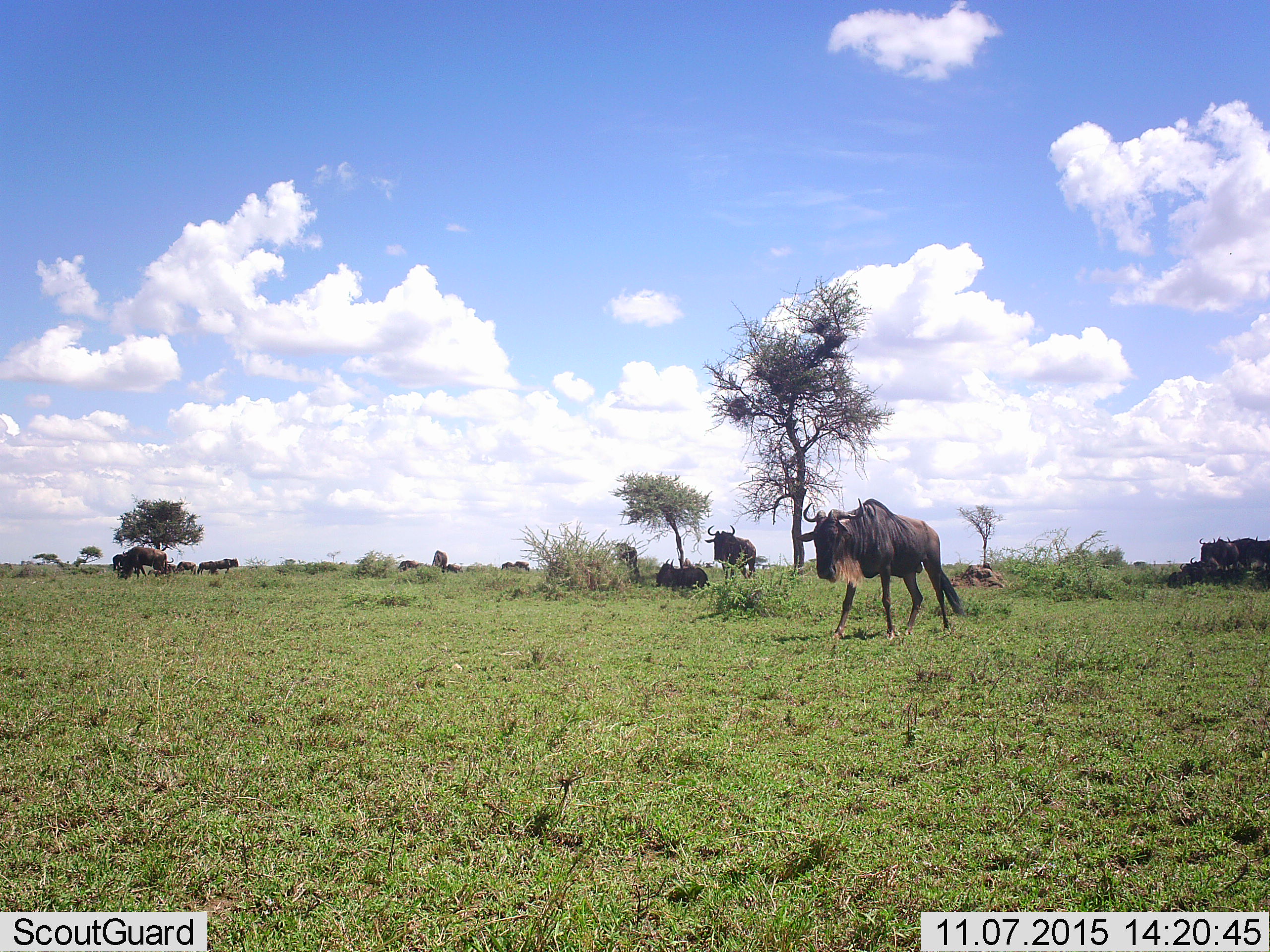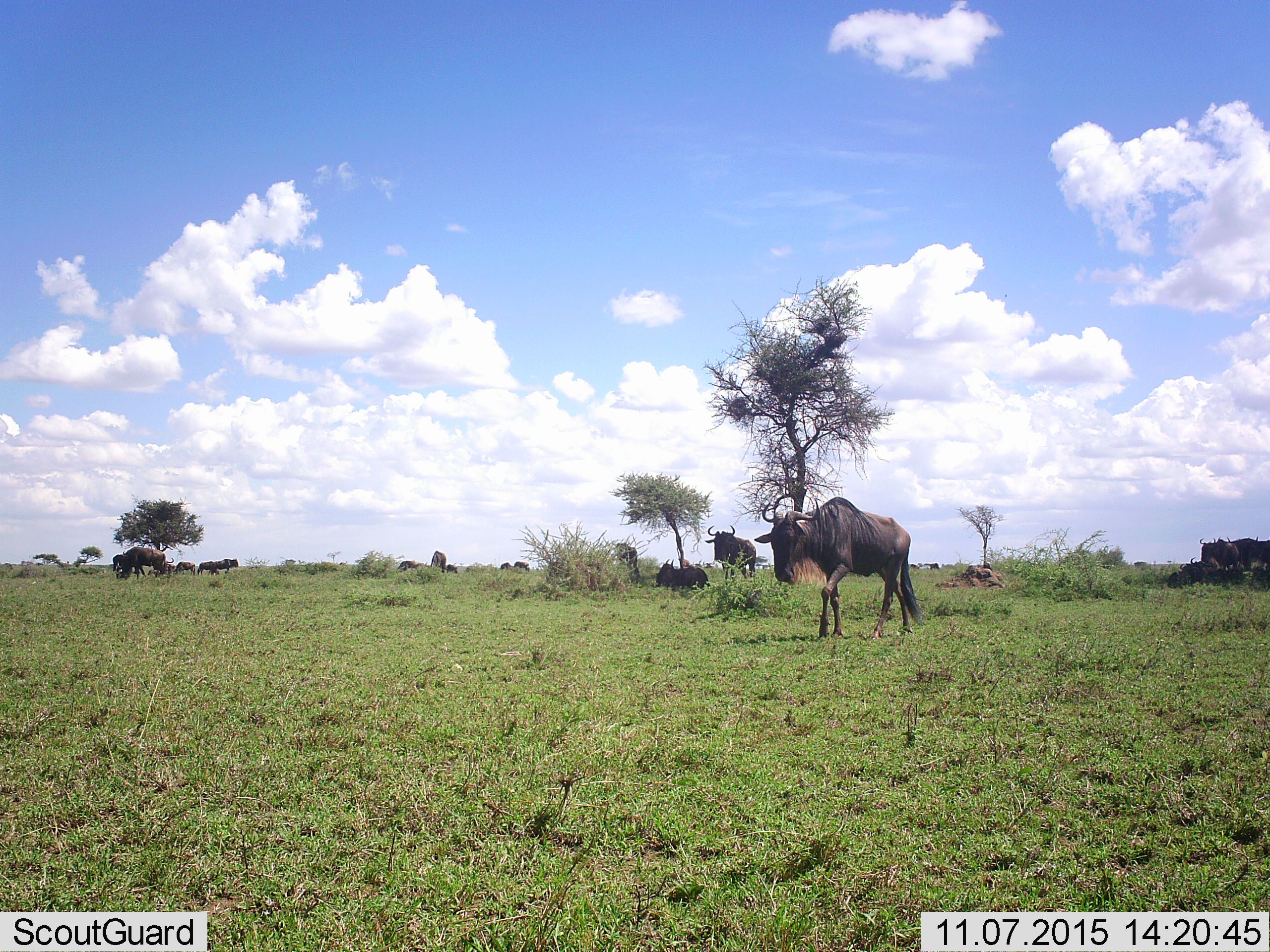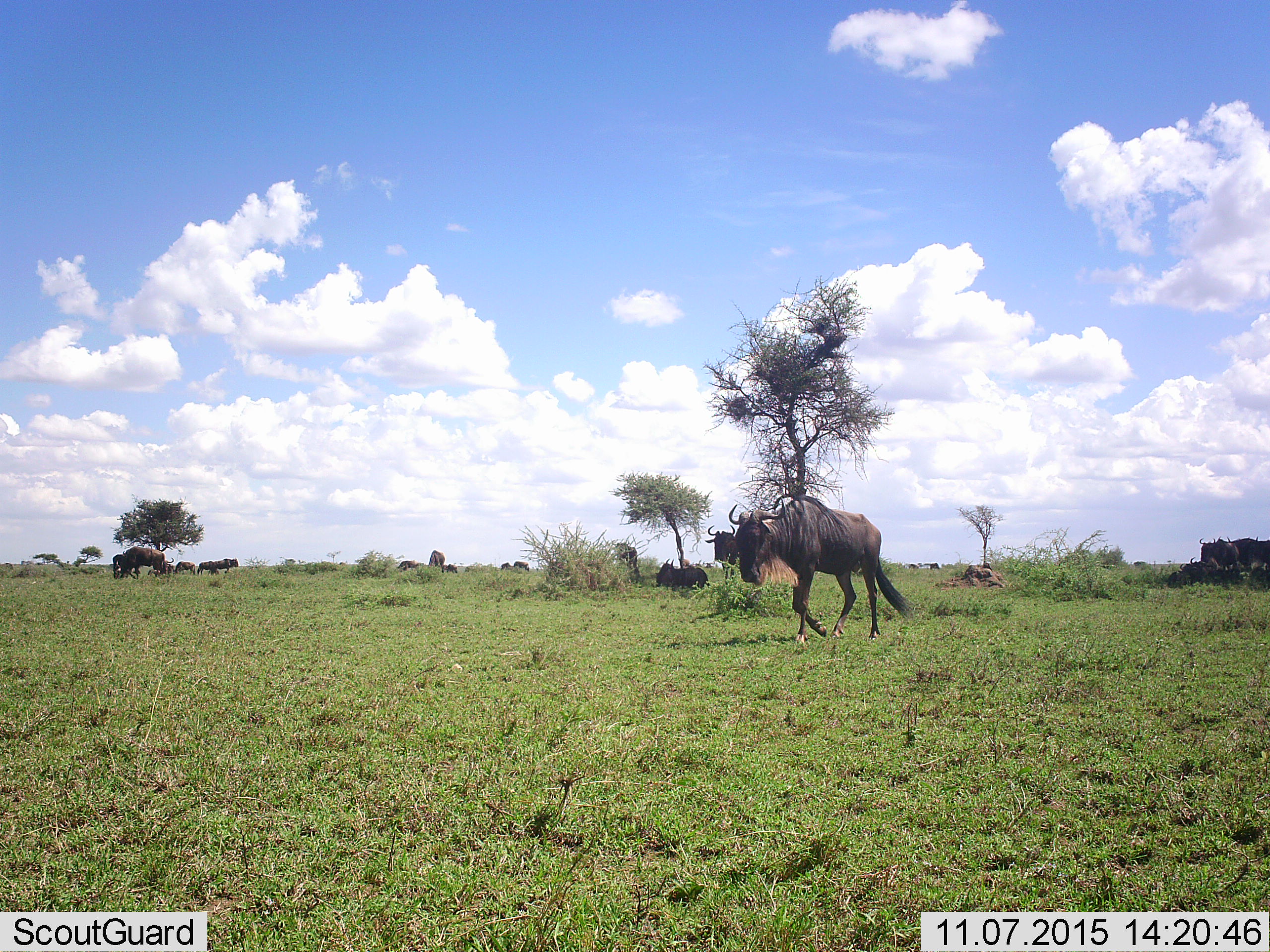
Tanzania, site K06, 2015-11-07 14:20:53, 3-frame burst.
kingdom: Animalia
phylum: Chordata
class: Mammalia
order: Artiodactyla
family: Bovidae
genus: Connochaetes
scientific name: Connochaetes taurinus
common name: blue wildebeest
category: wildebeest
Wildebeest (blue wildebeest) (Connochaetes taurinus), count 11-50. Behavior (volunteer vote fractions): standing 100%, resting 75%, moving 75%, interacting 12%. Young present (vote fraction): 12%. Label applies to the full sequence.